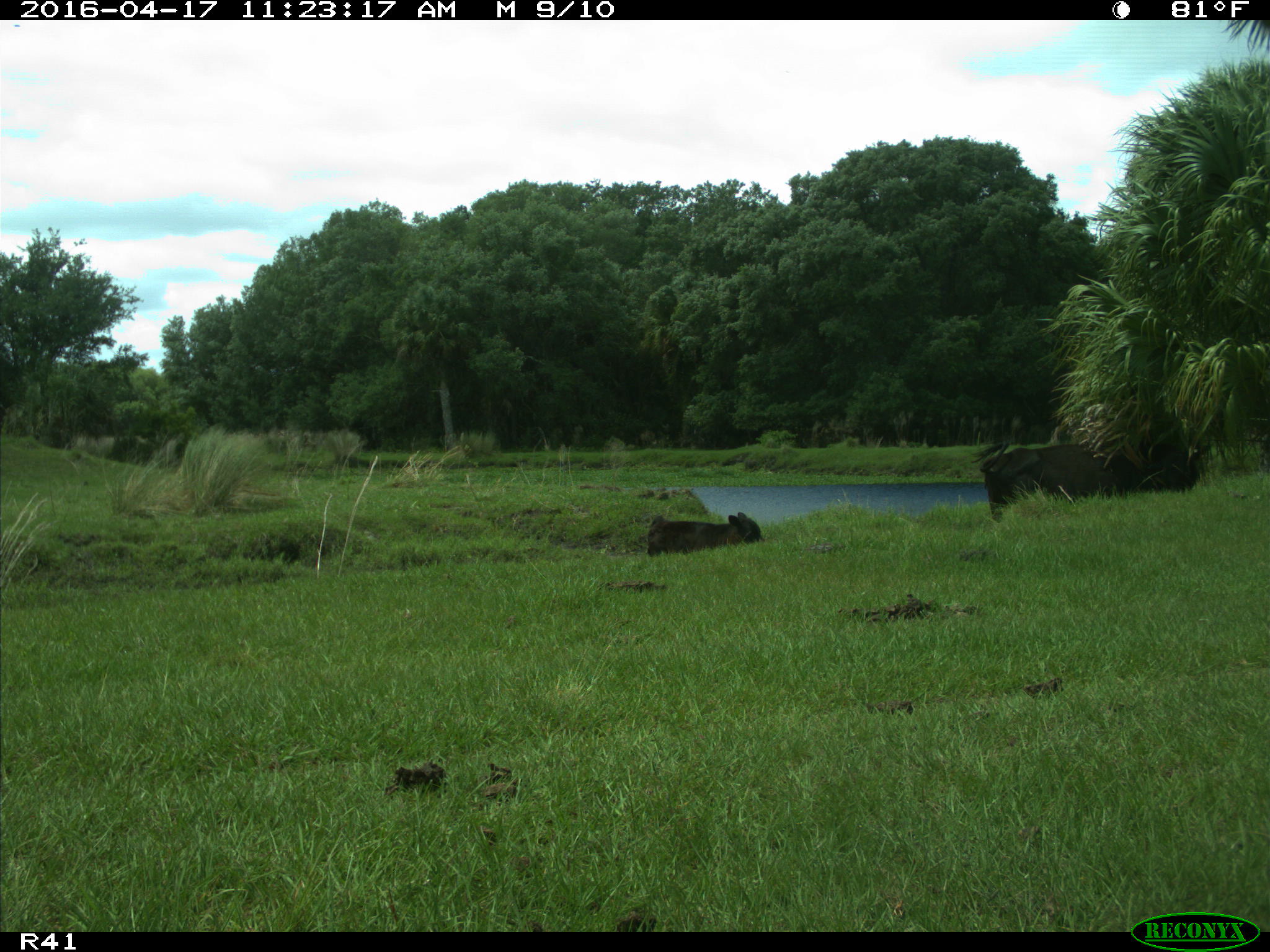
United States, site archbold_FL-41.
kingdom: Animalia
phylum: Chordata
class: Mammalia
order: Artiodactyla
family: Bovidae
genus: Bos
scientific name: Bos taurus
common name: domestic cow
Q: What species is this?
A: Bos taurus (domestic cow).